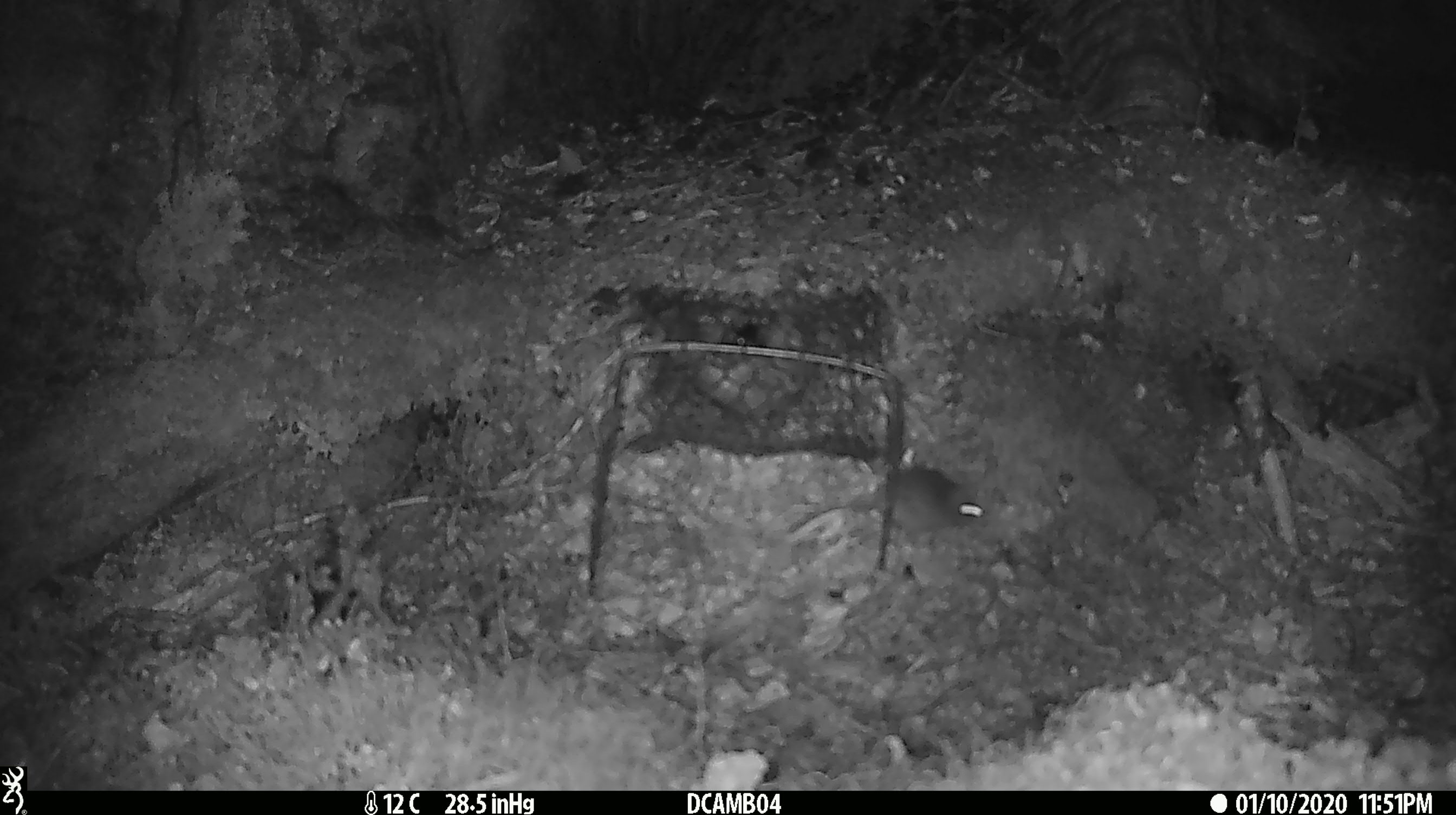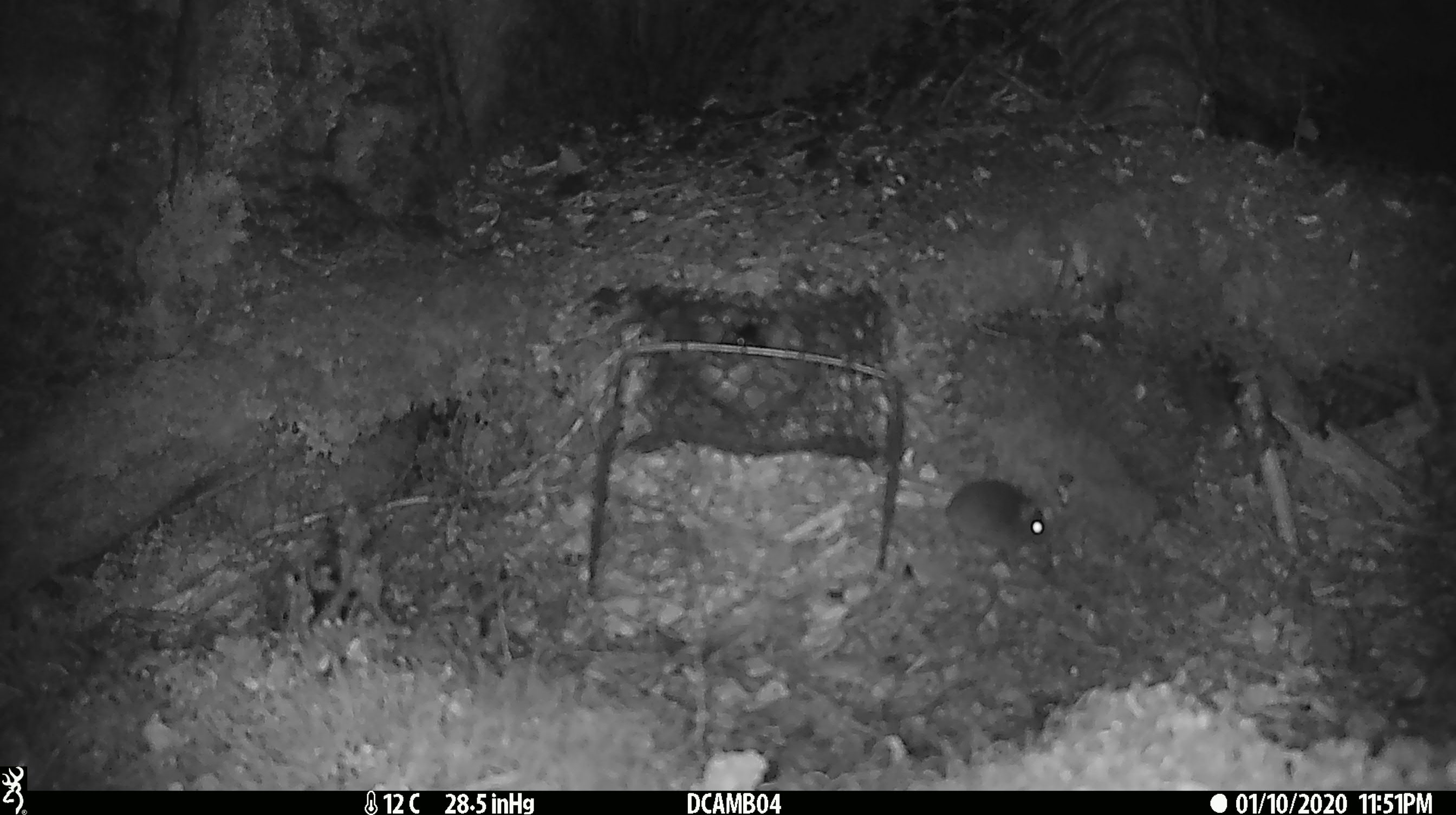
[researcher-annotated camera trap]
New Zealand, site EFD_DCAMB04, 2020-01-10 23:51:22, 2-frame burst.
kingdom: Animalia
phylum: Chordata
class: Mammalia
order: Rodentia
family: Muridae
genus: Mus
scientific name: Mus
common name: mouse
Mouse (Mus).